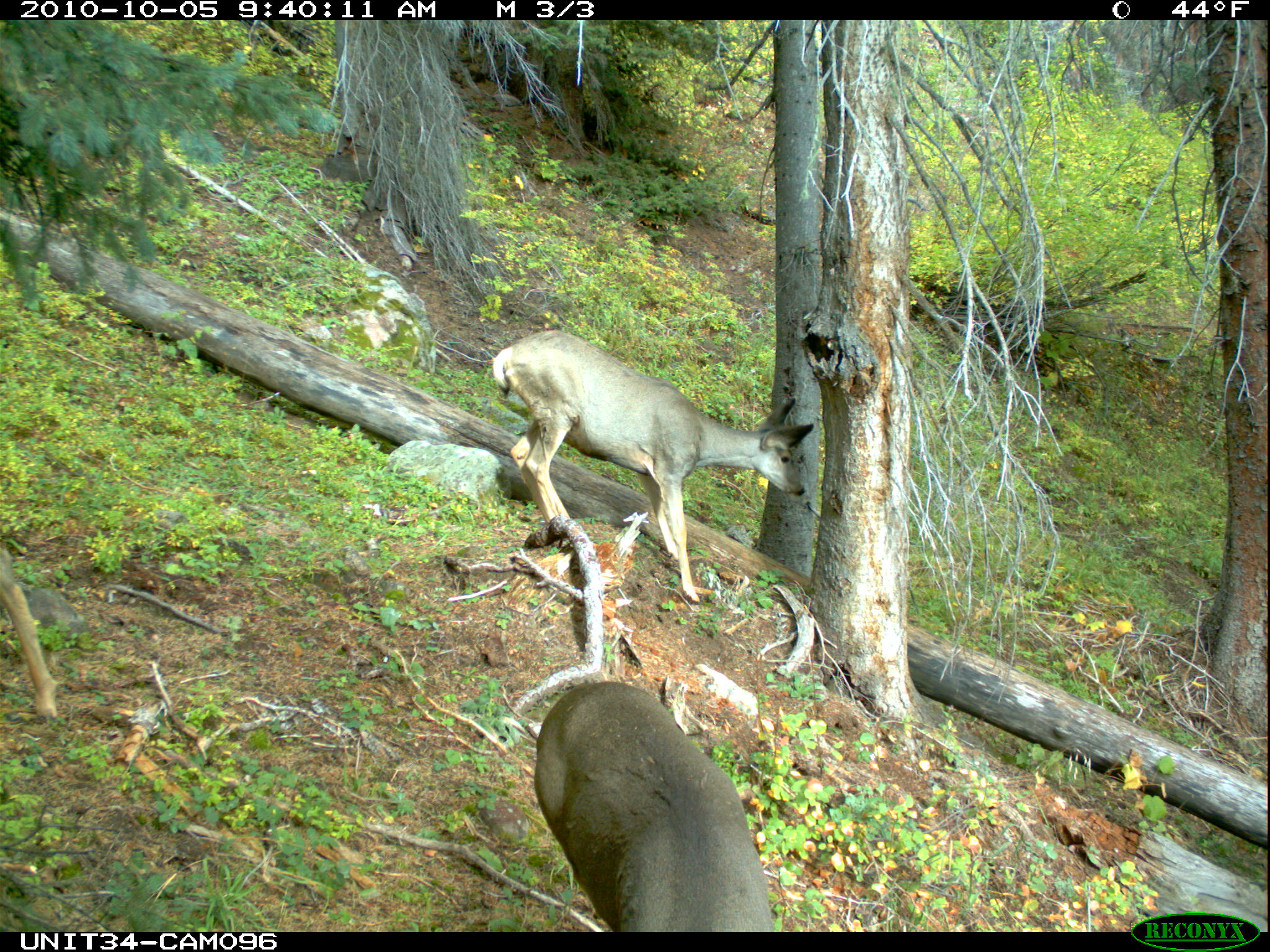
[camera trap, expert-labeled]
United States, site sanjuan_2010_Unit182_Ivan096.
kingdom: Animalia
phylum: Chordata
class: Mammalia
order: Artiodactyla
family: Cervidae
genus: Odocoileus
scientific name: Odocoileus hemionus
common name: mule deer